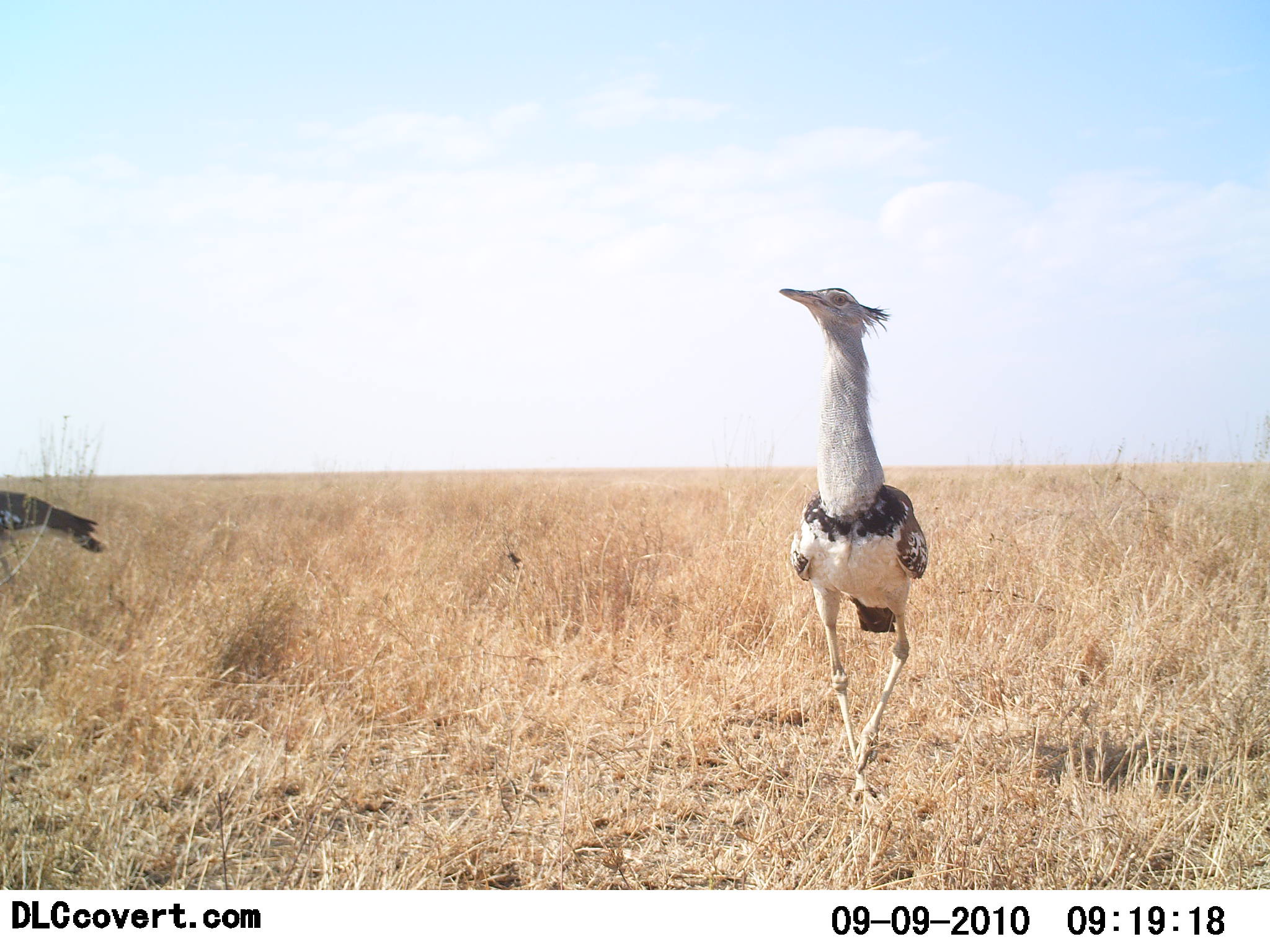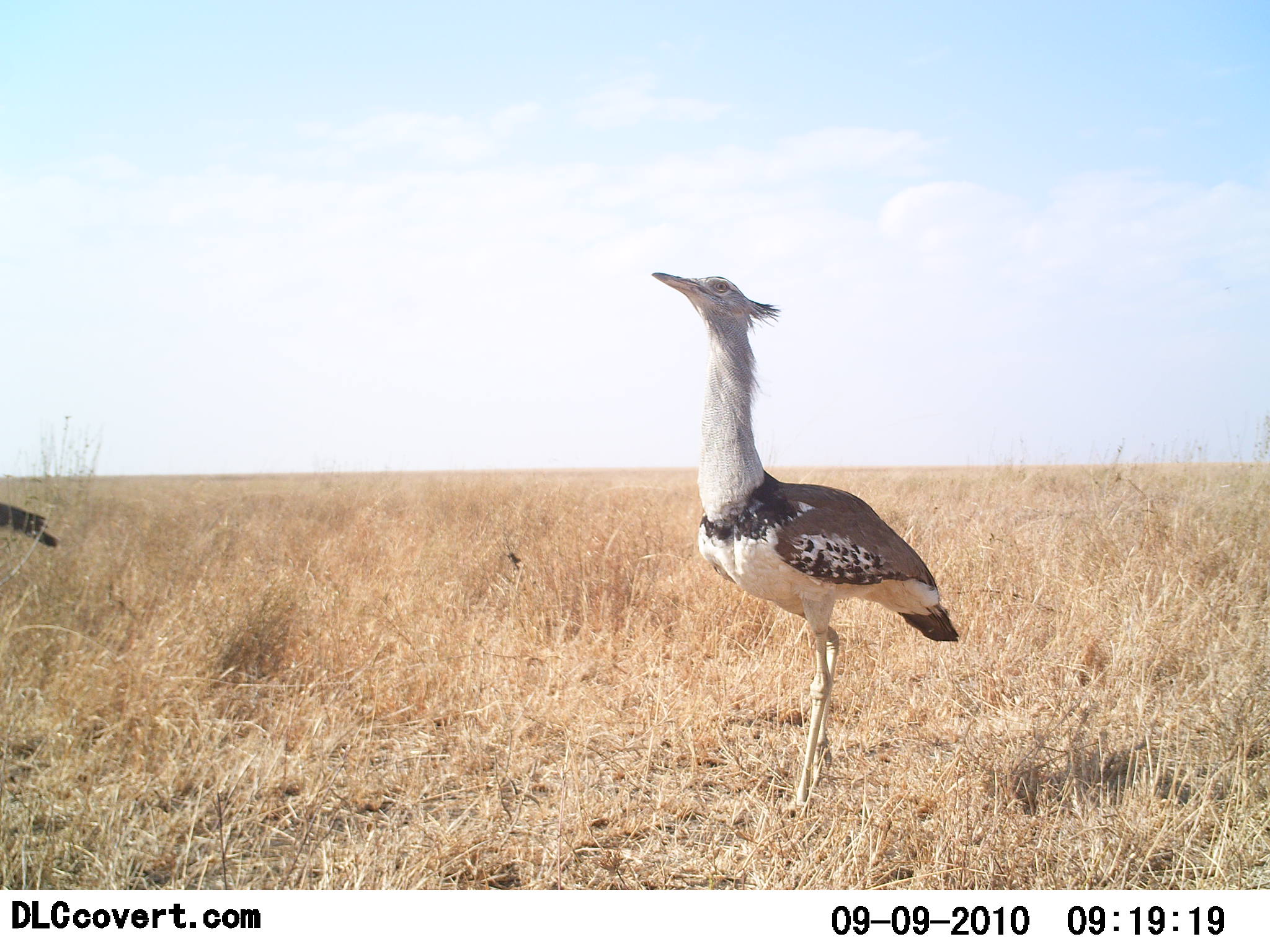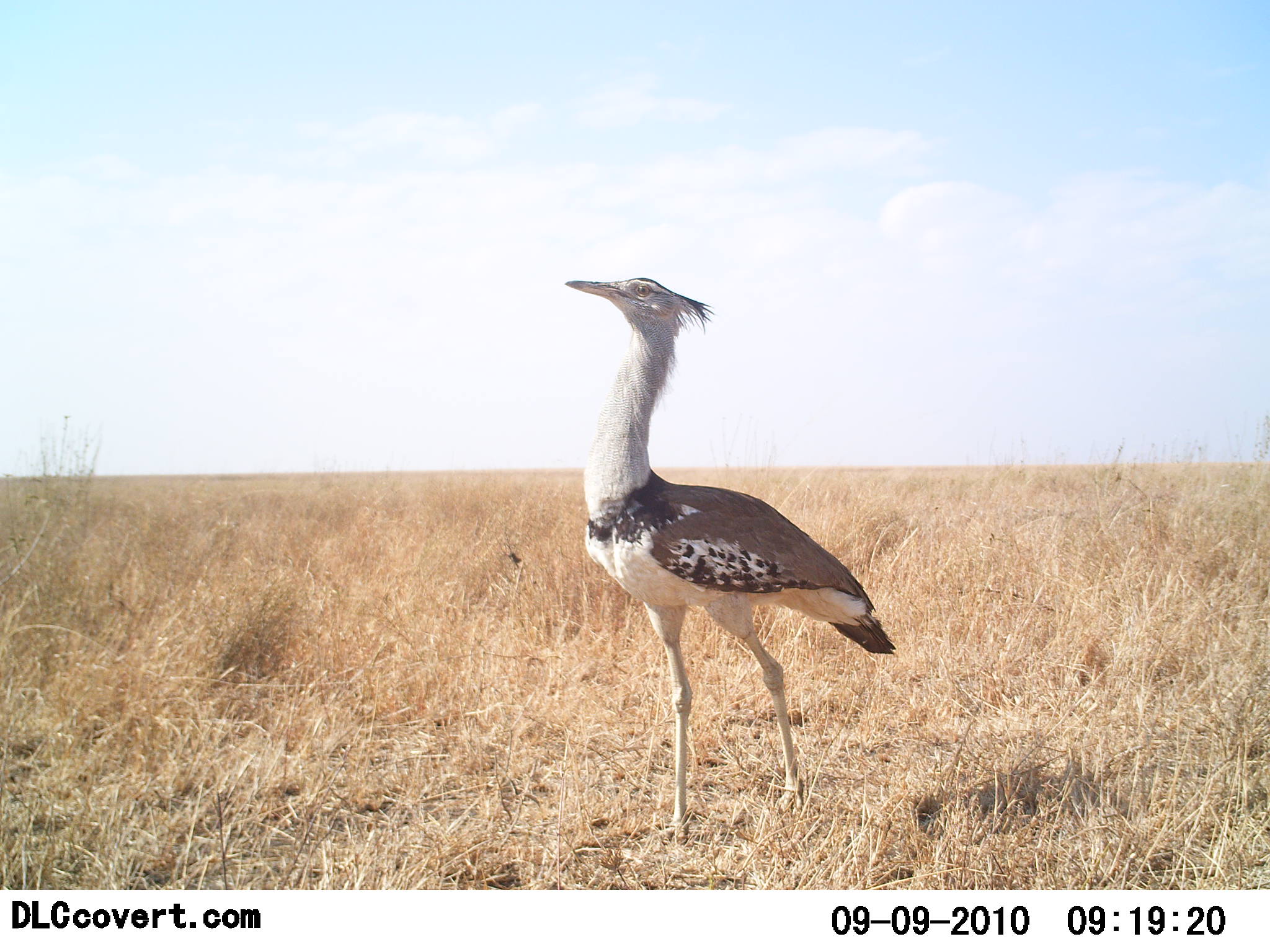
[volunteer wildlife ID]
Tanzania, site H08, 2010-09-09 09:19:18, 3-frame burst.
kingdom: Animalia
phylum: Chordata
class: Aves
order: Otidiformes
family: Otididae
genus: Ardeotis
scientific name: Ardeotis kori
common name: kori bustard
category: koribustard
Koribustard (kori bustard) (Ardeotis kori), count 2. Behavior (volunteer vote fractions): standing 29%, resting 0%, moving 71%, interacting 0%. Young present (vote fraction): 0%. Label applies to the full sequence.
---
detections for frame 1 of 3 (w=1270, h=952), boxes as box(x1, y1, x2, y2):
animal: box(779, 287, 929, 804); box(0, 491, 107, 555)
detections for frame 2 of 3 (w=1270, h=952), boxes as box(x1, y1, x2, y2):
animal: box(651, 270, 963, 822); box(0, 501, 60, 551)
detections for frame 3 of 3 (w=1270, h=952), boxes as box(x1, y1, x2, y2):
animal: box(564, 276, 896, 845)